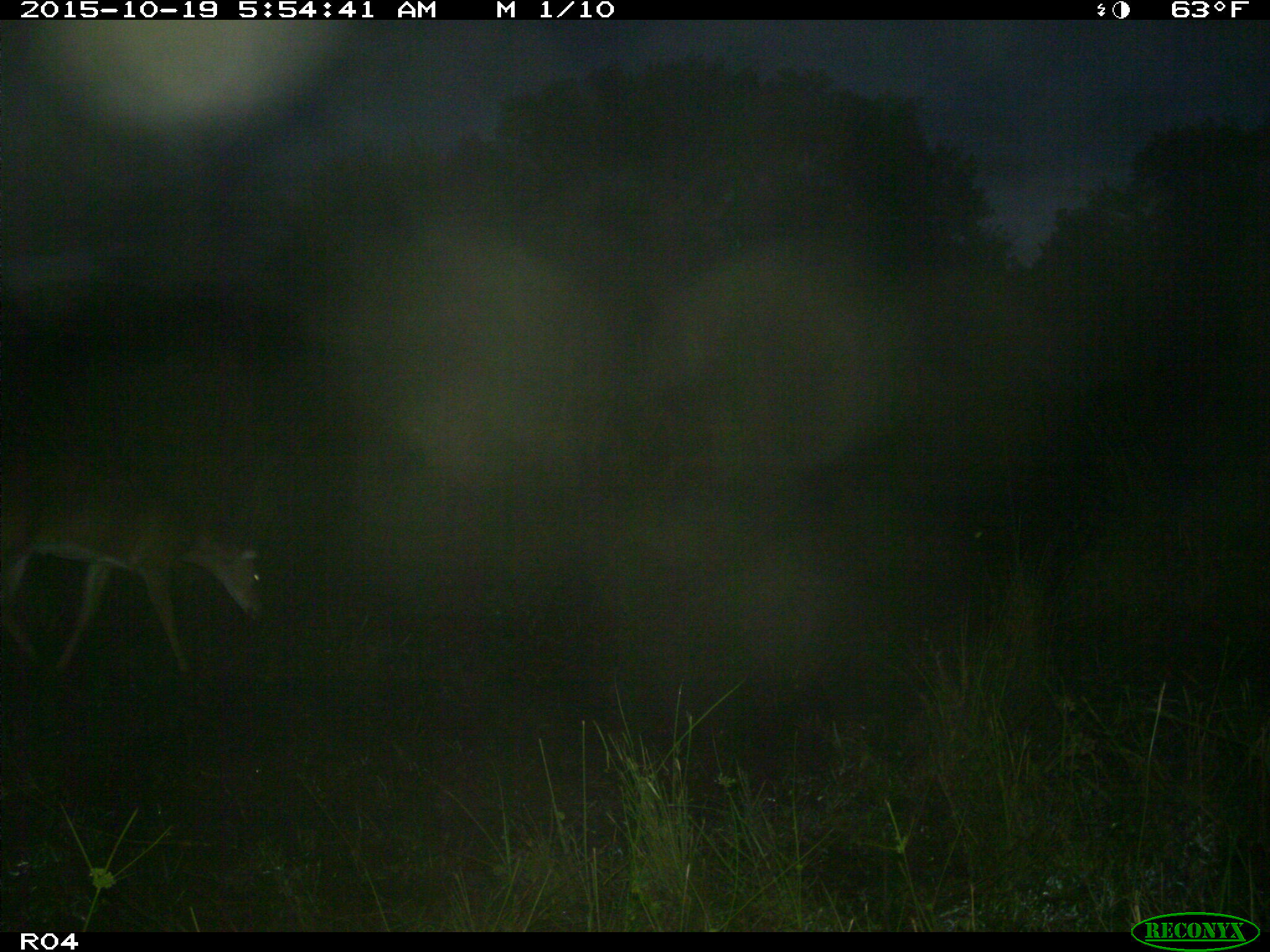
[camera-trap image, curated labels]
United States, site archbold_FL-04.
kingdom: Animalia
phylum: Chordata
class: Mammalia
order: Artiodactyla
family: Cervidae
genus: Odocoileus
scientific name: Odocoileus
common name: deer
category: unidentified deer